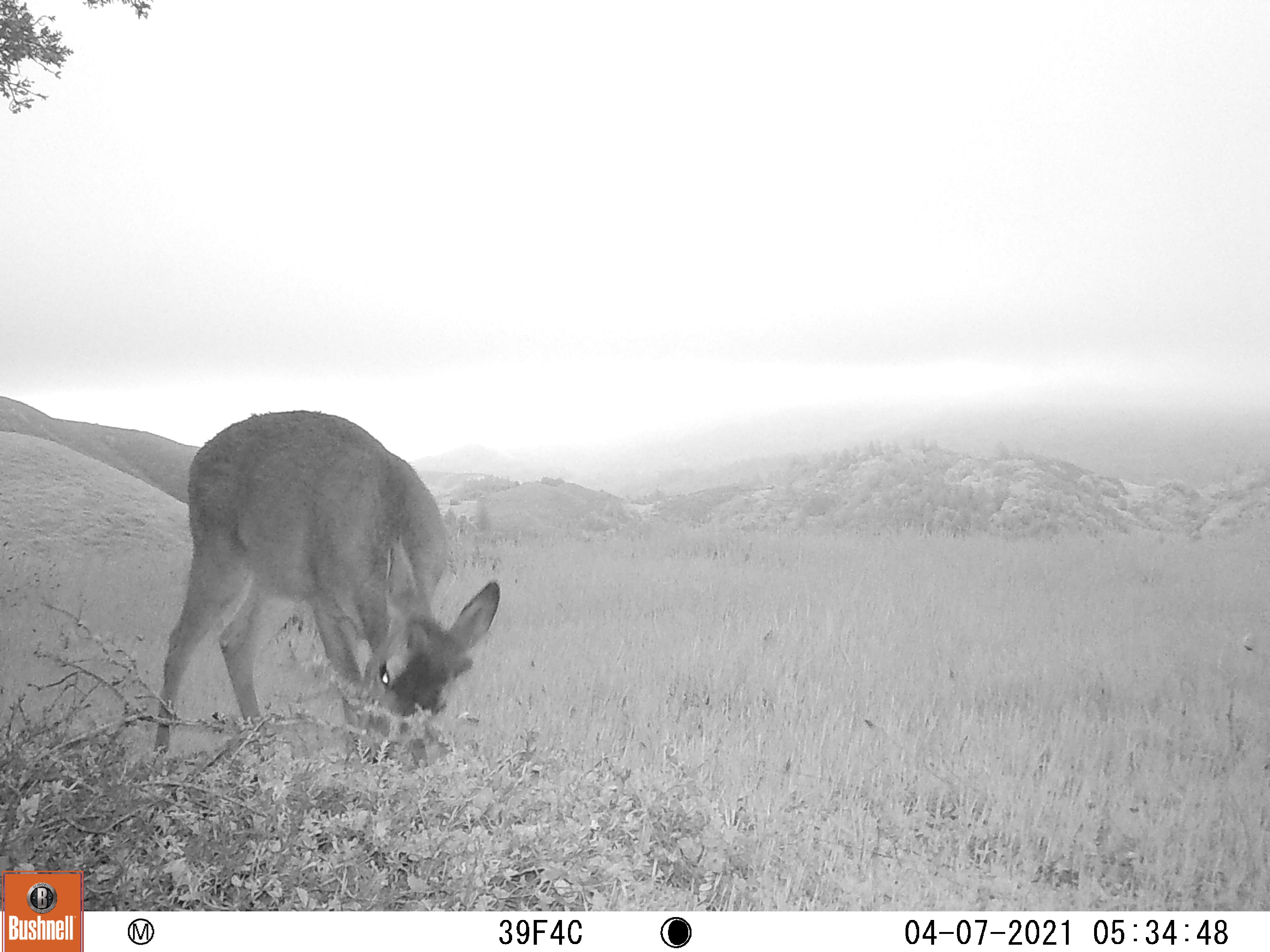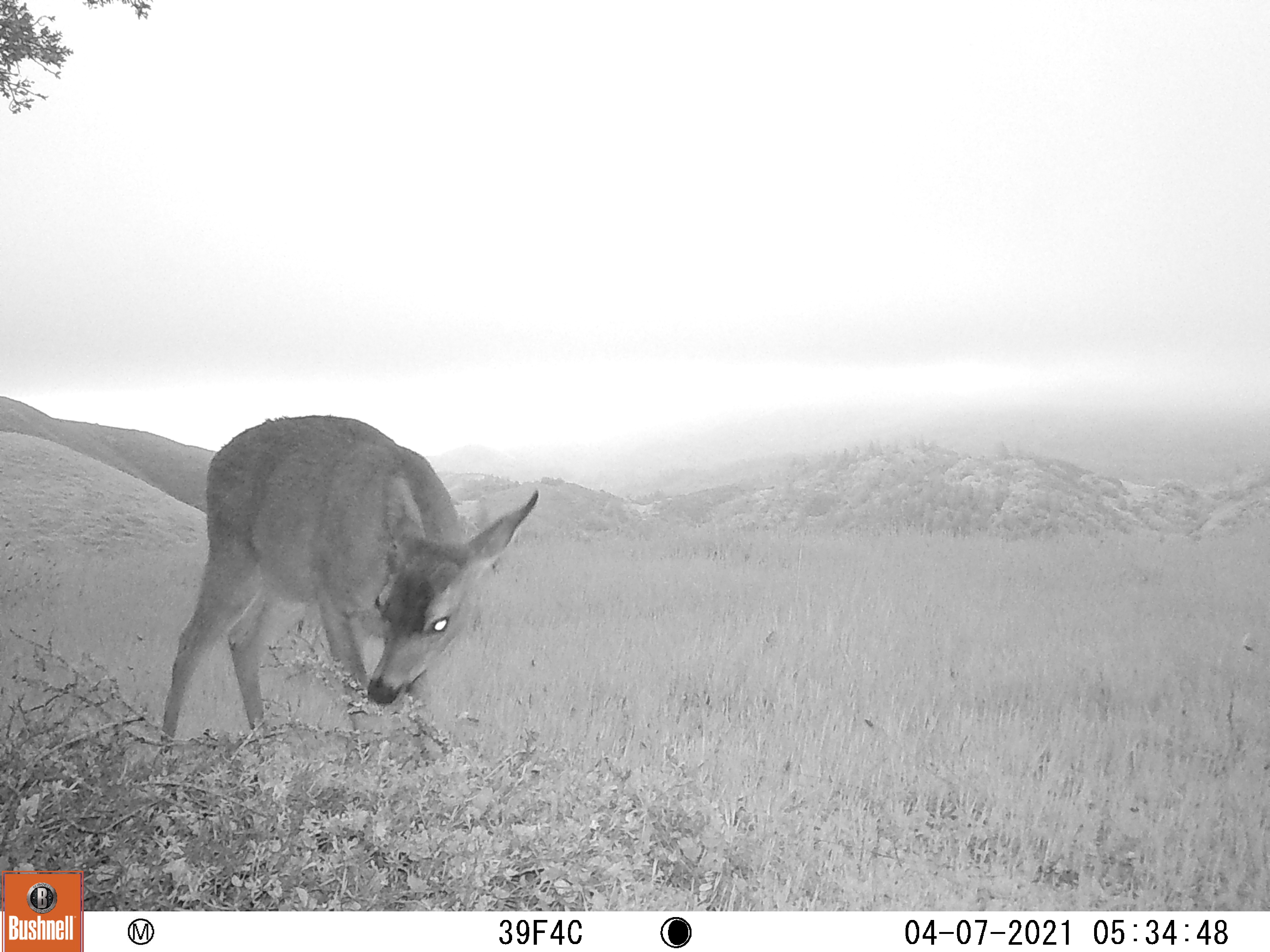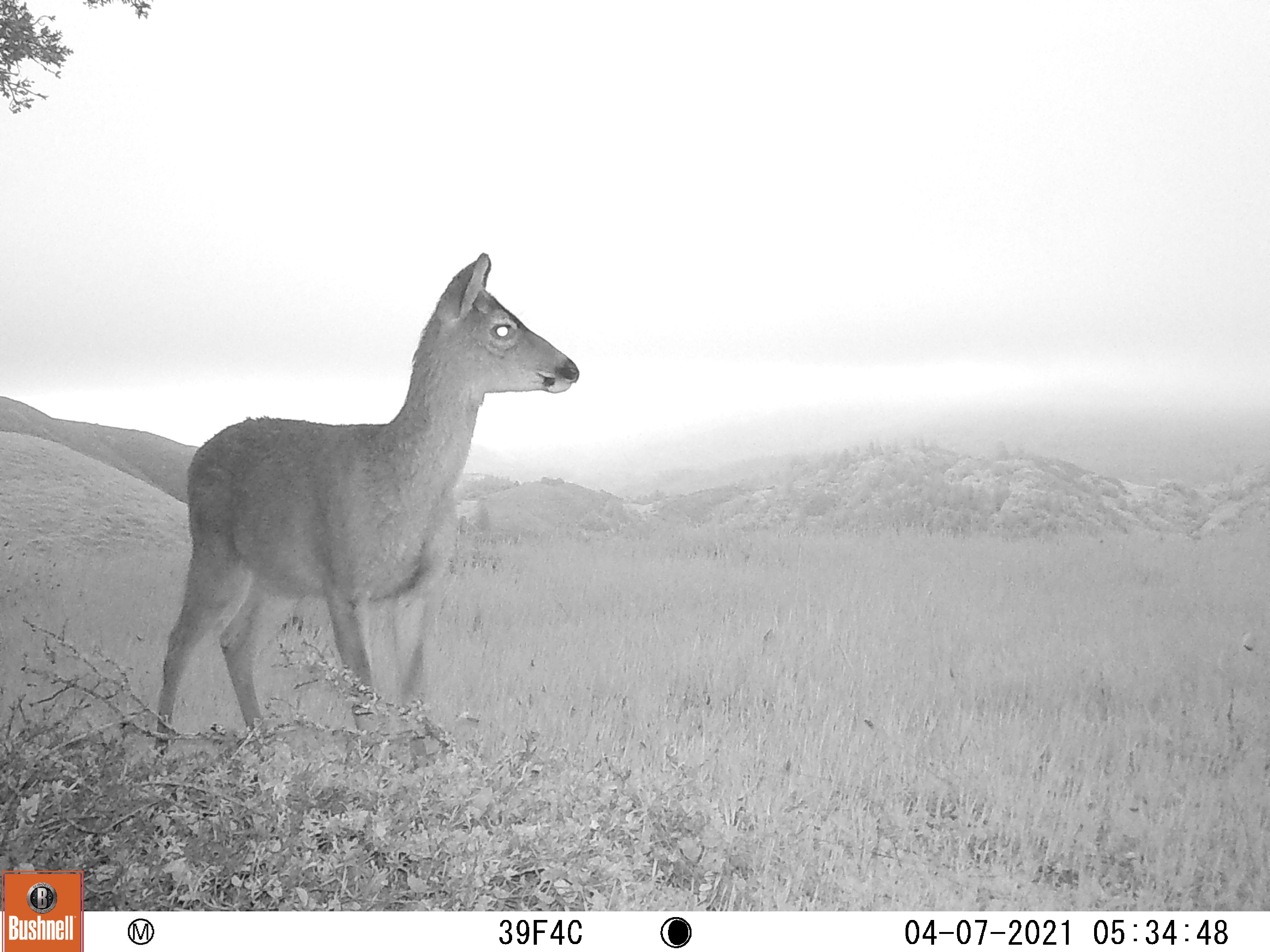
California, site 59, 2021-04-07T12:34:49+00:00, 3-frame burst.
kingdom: Animalia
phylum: Chordata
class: Mammalia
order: Artiodactyla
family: Cervidae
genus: Odocoileus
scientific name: Odocoileus hemionus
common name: mule deer